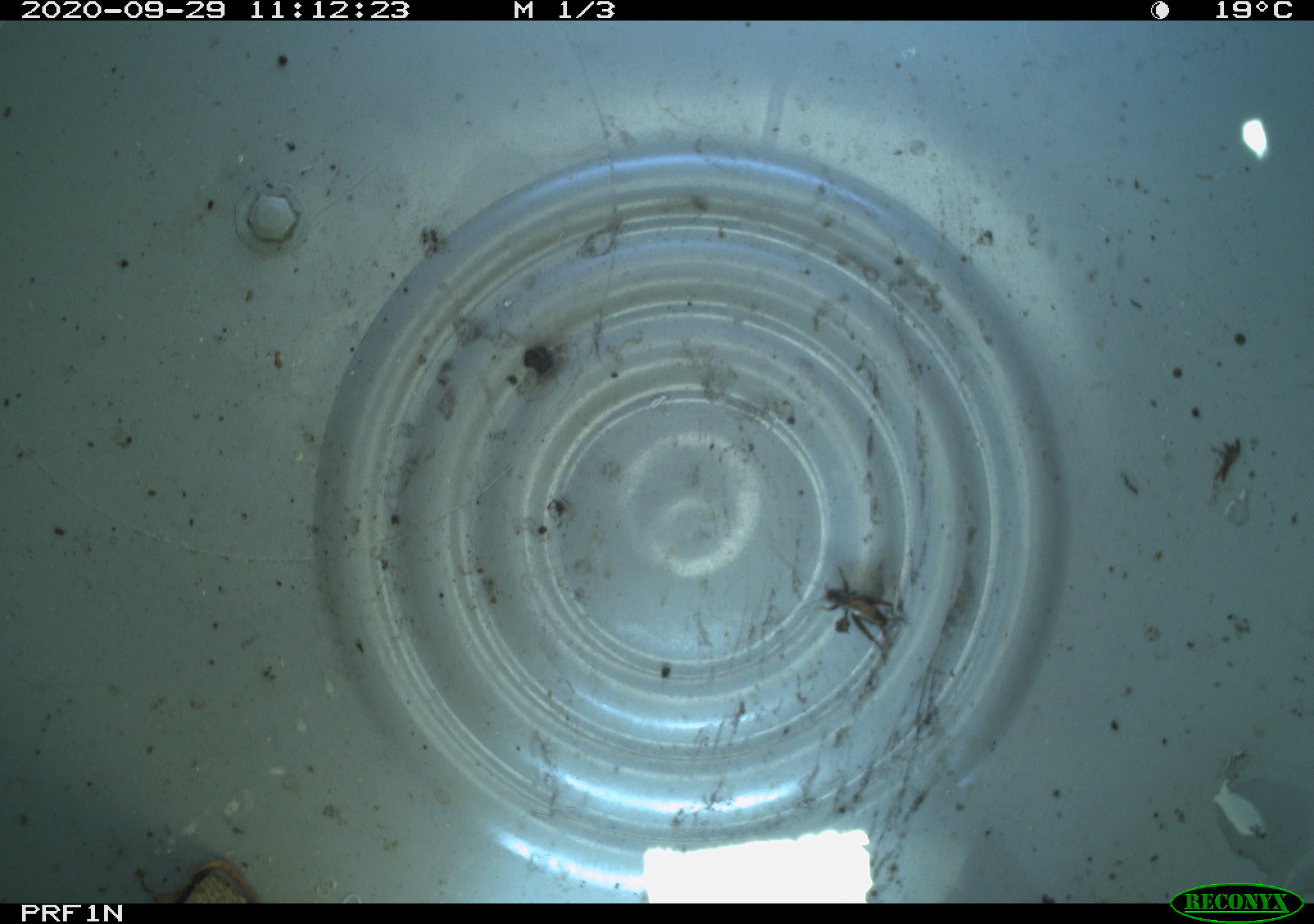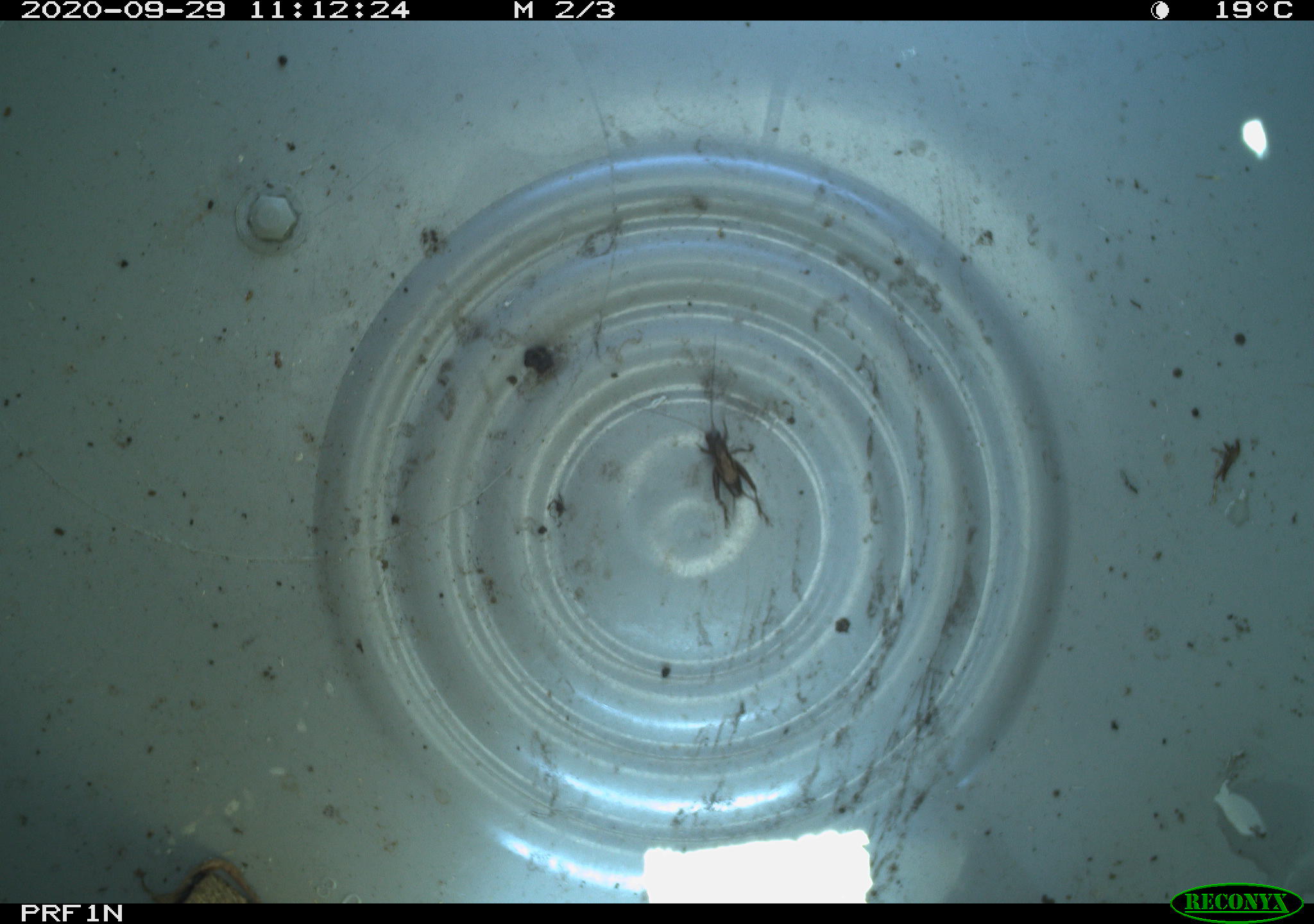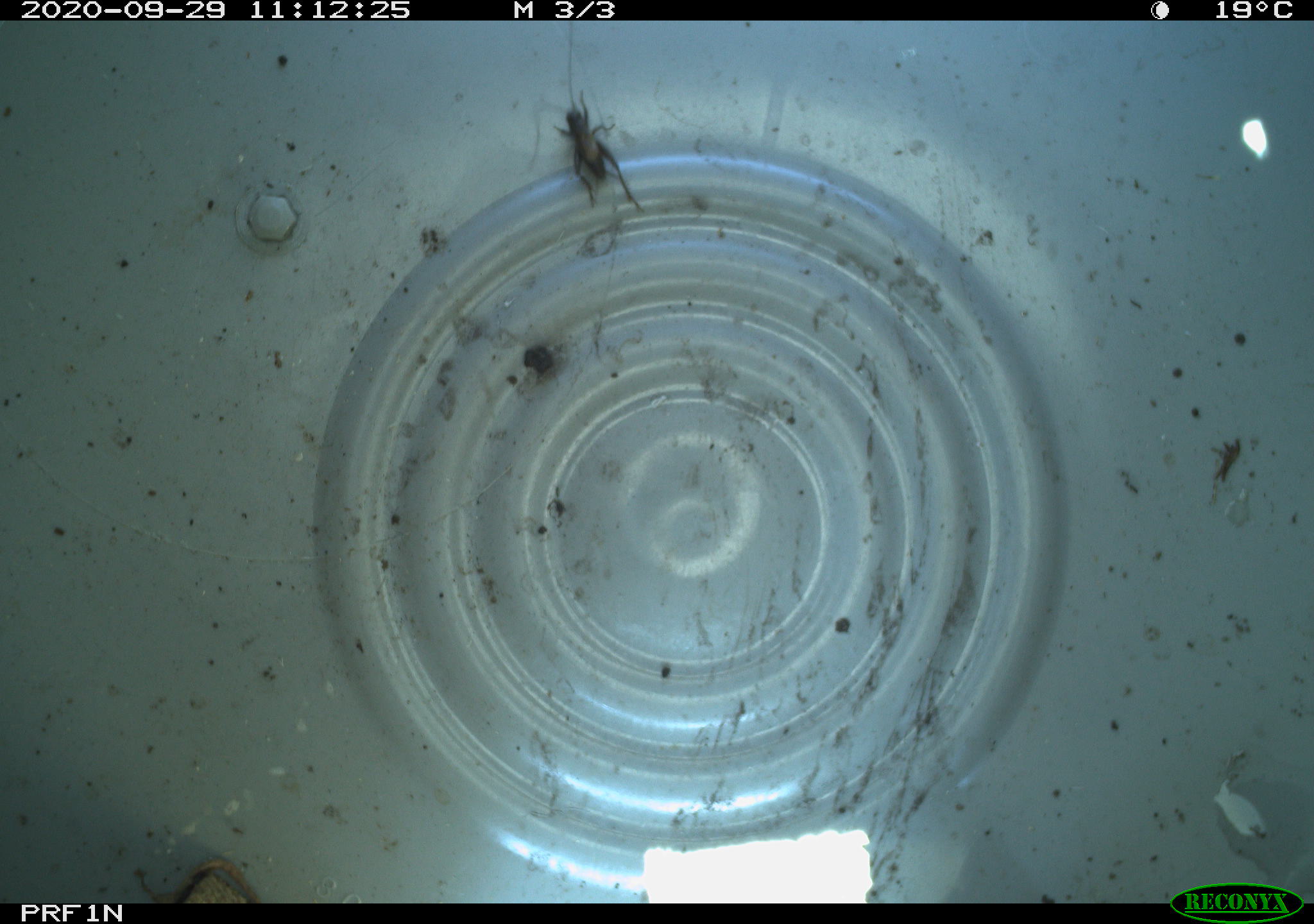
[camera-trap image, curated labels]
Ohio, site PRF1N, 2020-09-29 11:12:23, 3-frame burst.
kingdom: Animalia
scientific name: Animalia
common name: animal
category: invertebrate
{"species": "invertebrate (animal) (Animalia)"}